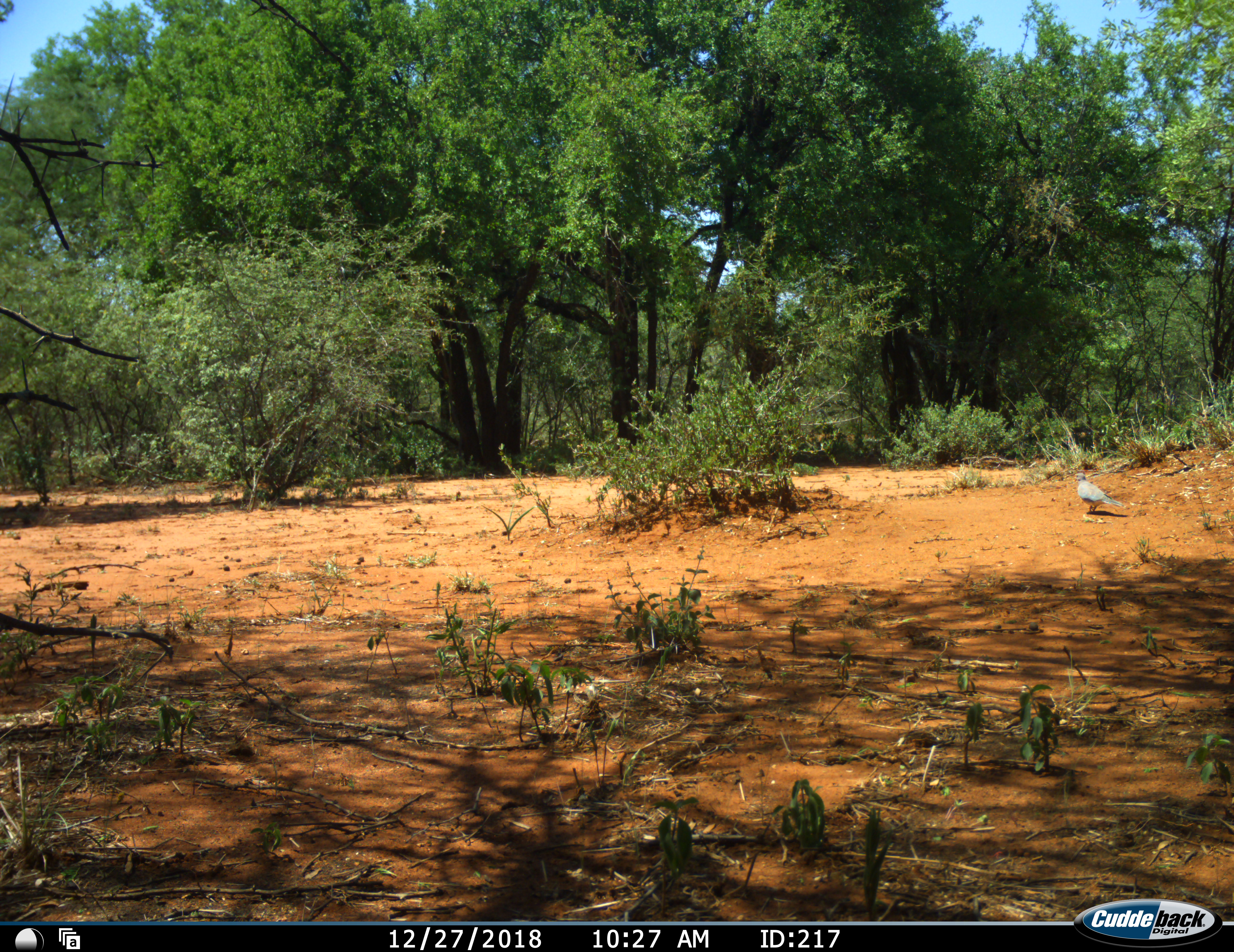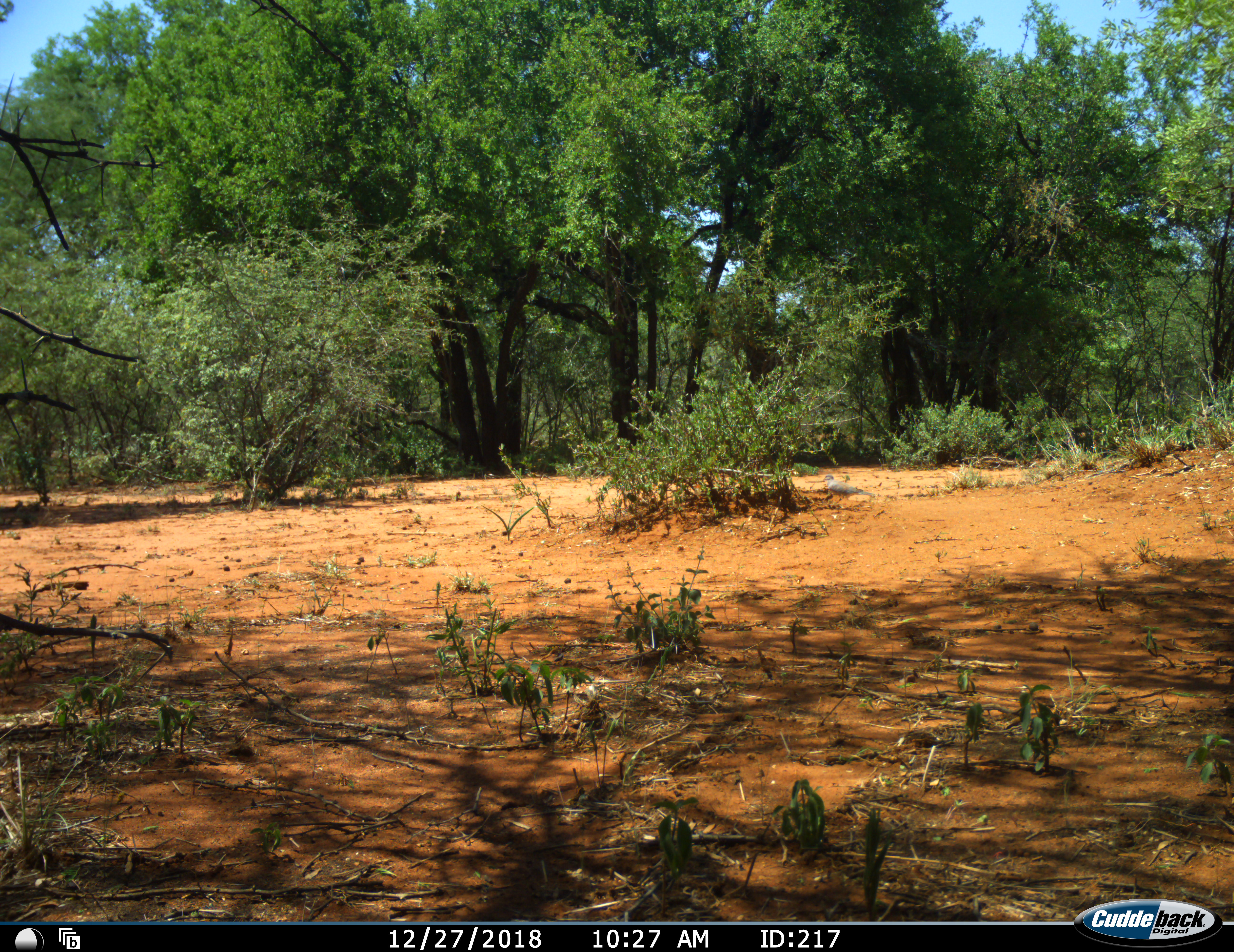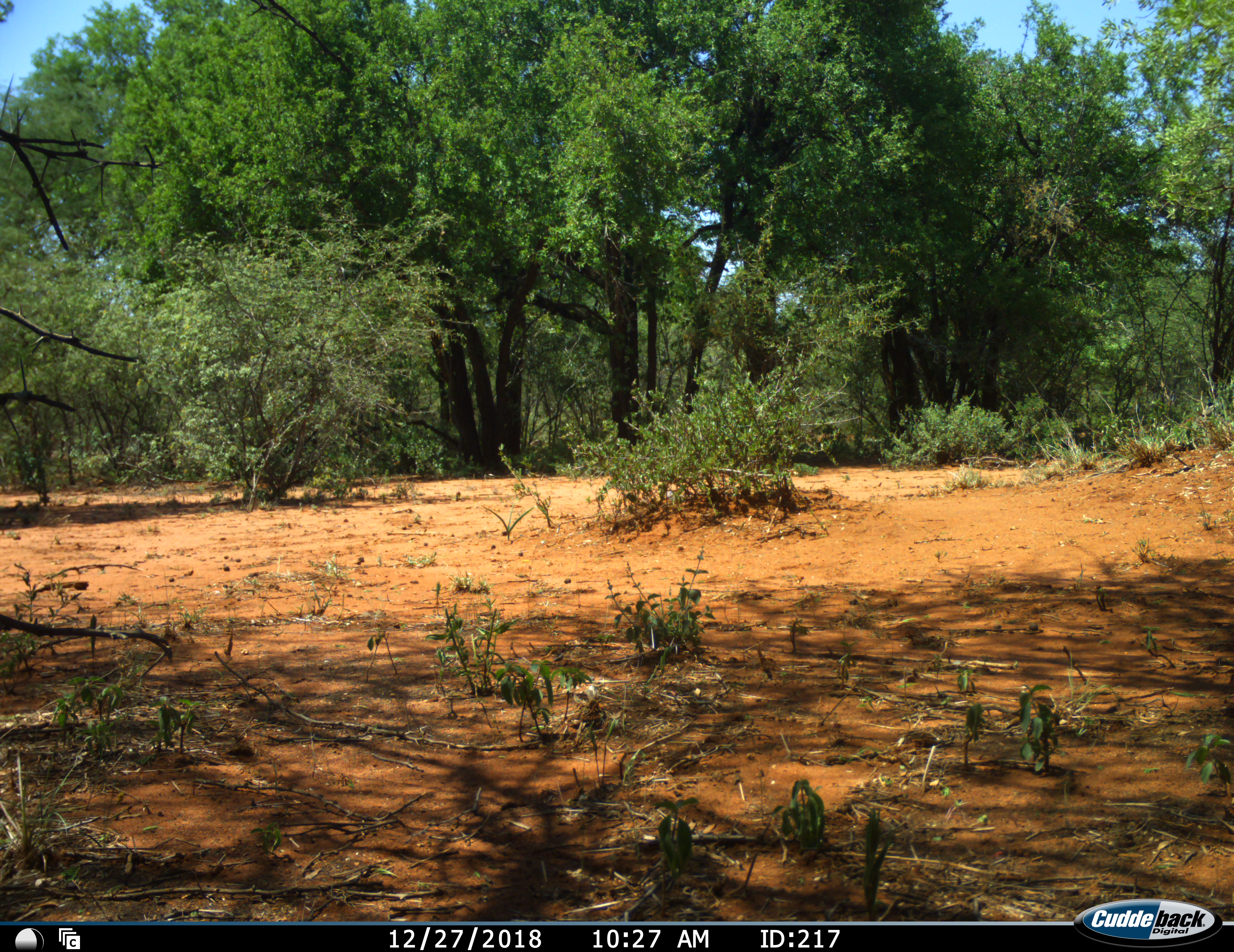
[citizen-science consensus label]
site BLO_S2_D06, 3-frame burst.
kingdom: Animalia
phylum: Chordata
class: Aves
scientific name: Aves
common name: bird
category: birdother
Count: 1.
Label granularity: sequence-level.